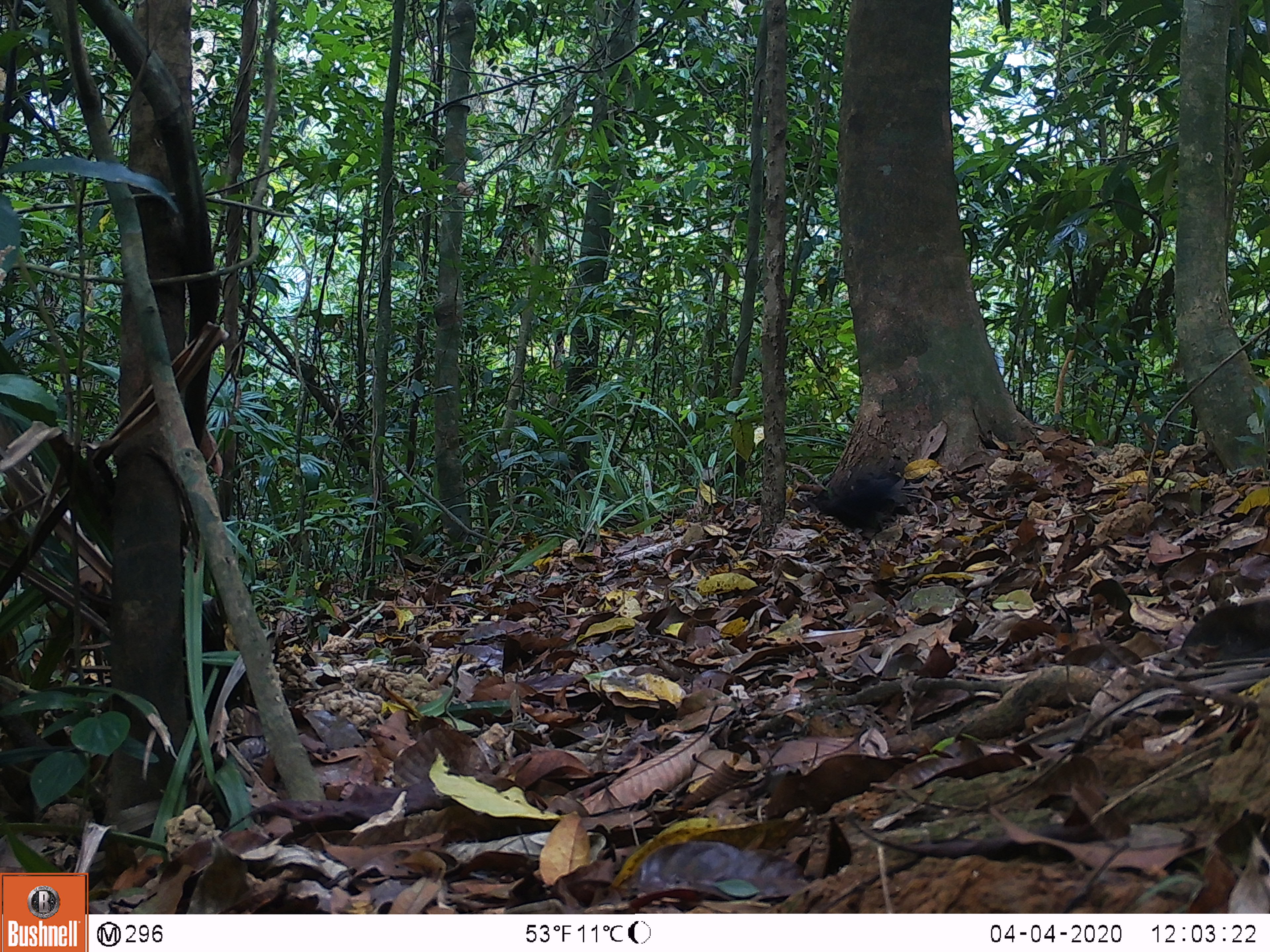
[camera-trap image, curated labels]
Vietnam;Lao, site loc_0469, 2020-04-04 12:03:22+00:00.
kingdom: Animalia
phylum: Chordata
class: Aves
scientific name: Aves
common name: bird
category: unidentified bird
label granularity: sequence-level